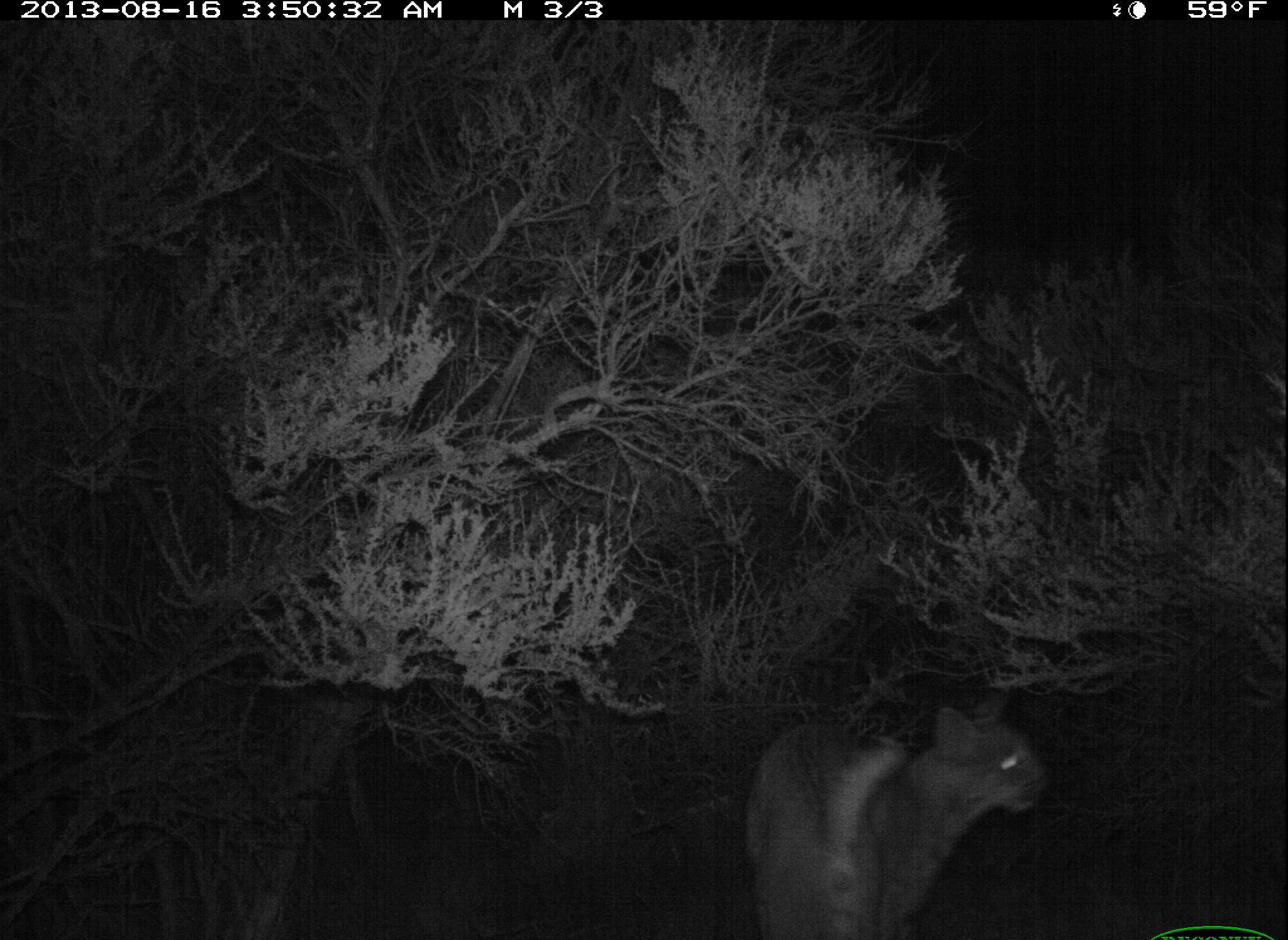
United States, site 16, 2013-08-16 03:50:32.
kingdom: Animalia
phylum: Chordata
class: Mammalia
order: Carnivora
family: Felidae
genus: Lynx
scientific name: Lynx rufus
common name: bobcat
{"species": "bobcat (Lynx rufus)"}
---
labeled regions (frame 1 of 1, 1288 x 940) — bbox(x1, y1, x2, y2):
bobcat: bbox(744, 705, 1048, 940)